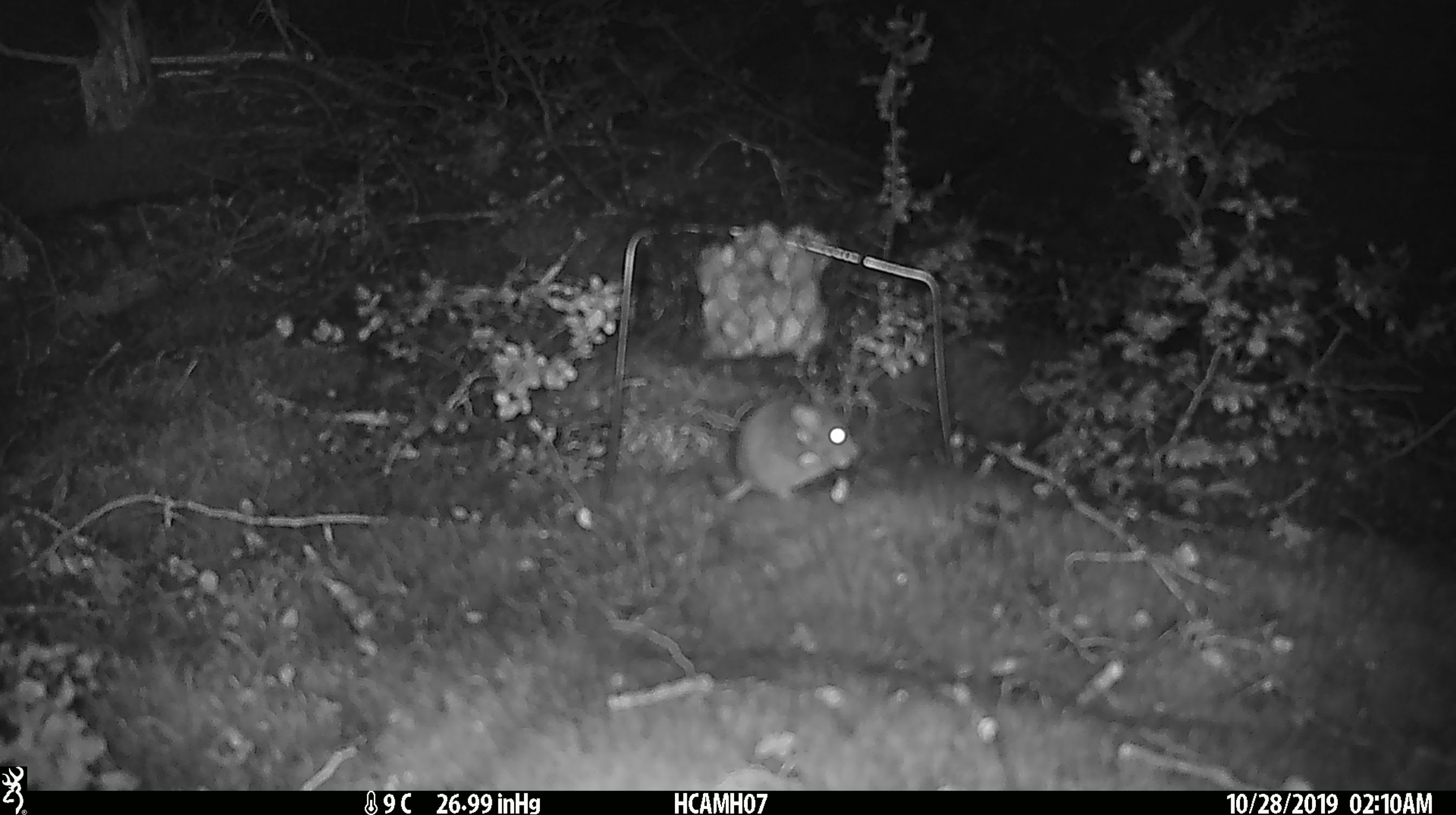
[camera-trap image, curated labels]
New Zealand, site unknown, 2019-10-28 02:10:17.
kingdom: Animalia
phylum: Chordata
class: Mammalia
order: Rodentia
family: Muridae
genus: Mus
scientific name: Mus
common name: mouse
Mouse (Mus).